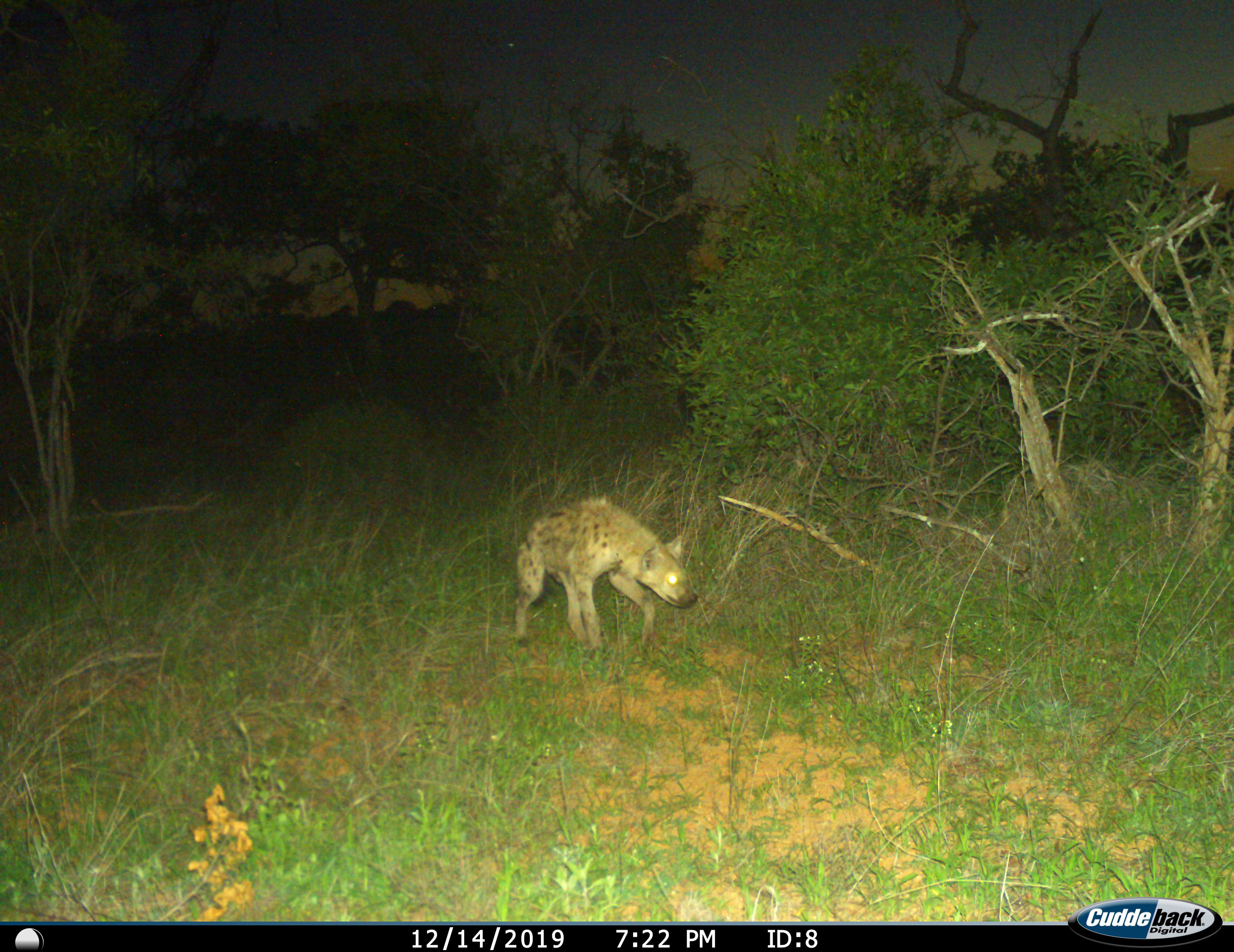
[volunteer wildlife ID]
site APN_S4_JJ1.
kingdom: Animalia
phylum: Chordata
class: Mammalia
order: Carnivora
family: Hyaenidae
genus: Crocuta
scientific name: Crocuta crocuta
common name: spotted hyena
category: hyenaspotted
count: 1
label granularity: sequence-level